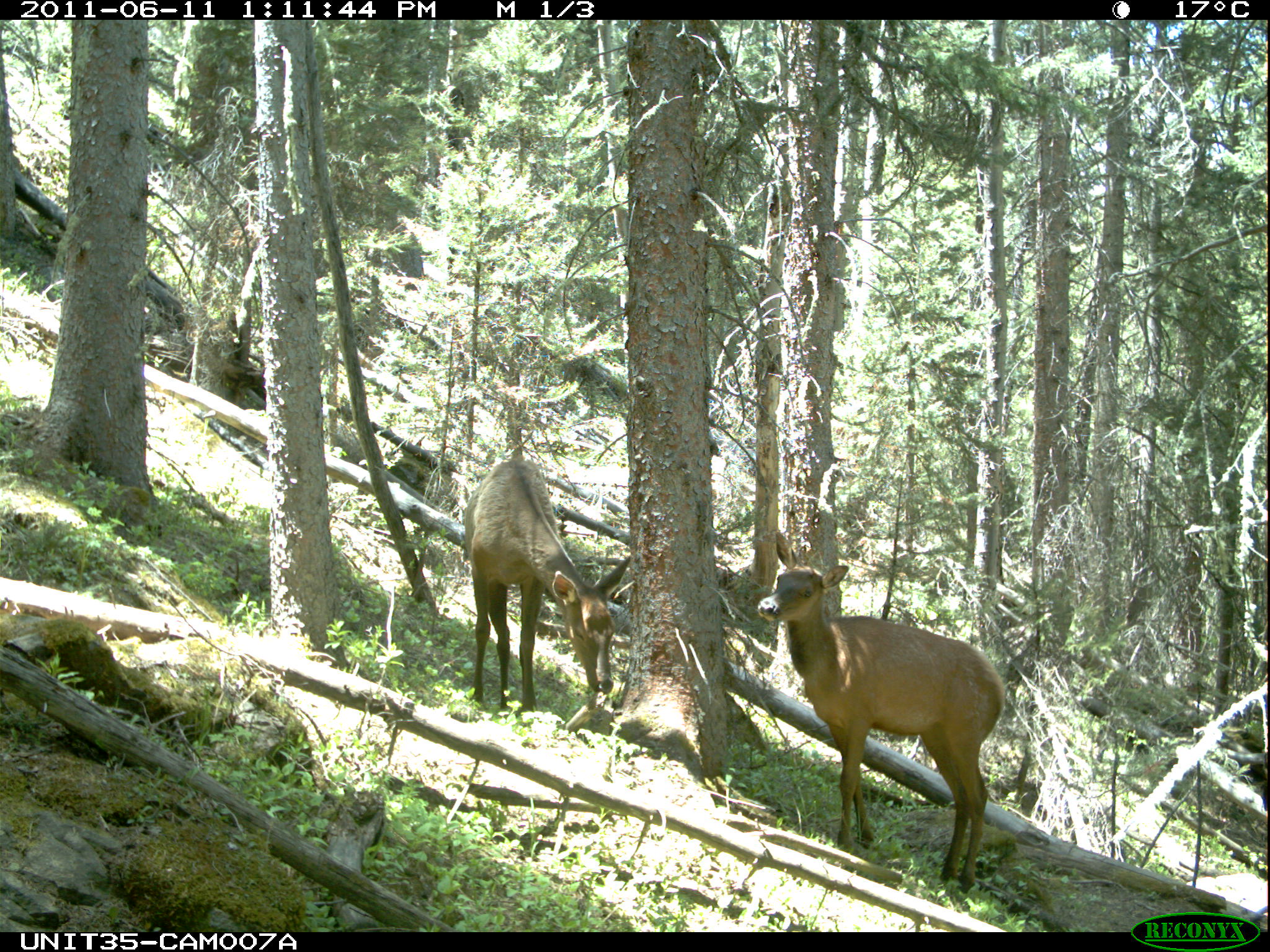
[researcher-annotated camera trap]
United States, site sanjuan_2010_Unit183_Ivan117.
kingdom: Animalia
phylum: Chordata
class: Mammalia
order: Artiodactyla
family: Cervidae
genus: Cervus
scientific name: Cervus elaphus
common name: red deer